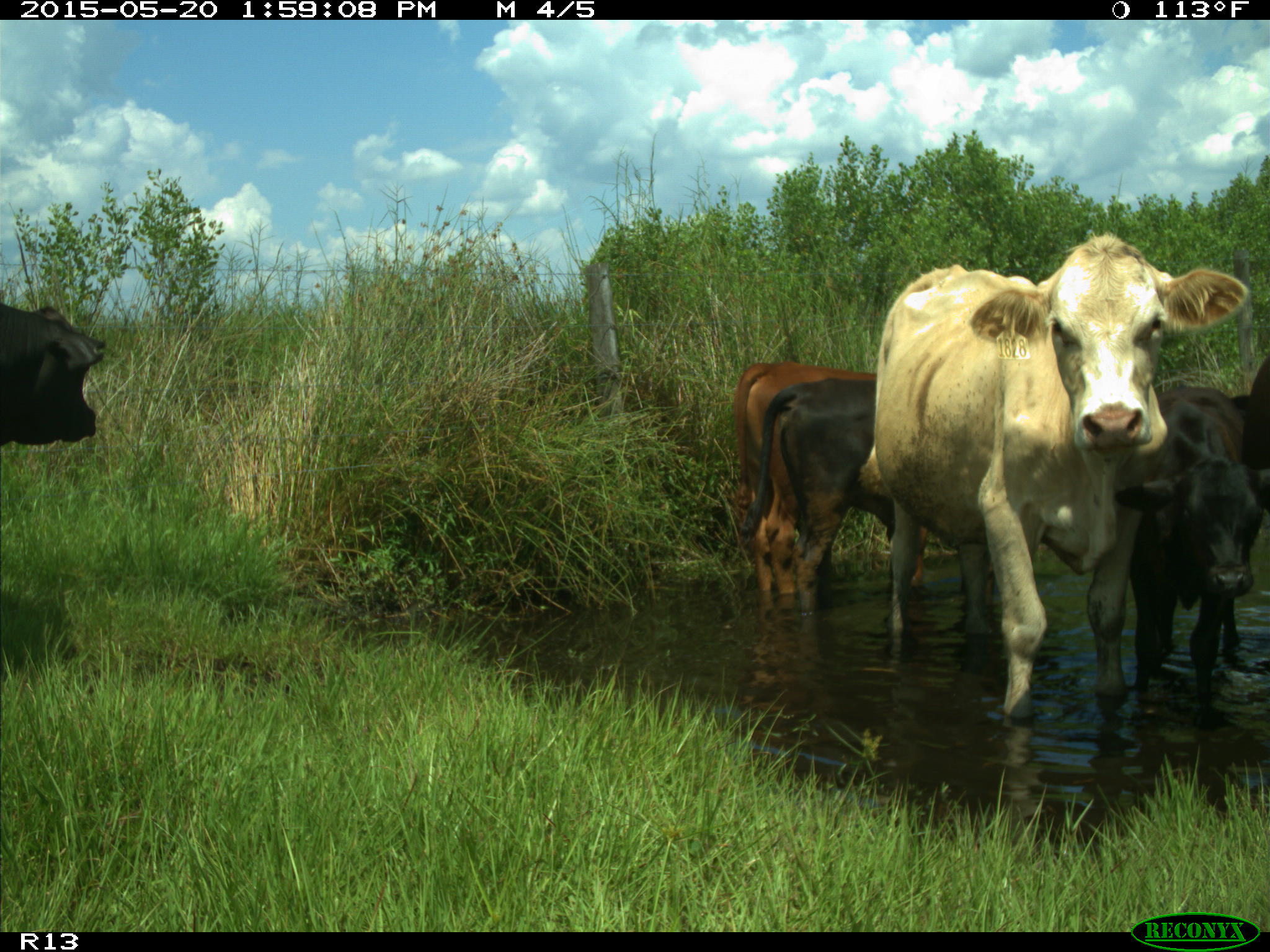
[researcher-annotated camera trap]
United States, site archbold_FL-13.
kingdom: Animalia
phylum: Chordata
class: Mammalia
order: Artiodactyla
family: Bovidae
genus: Bos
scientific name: Bos taurus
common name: domestic cow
Bos taurus (domestic cow).